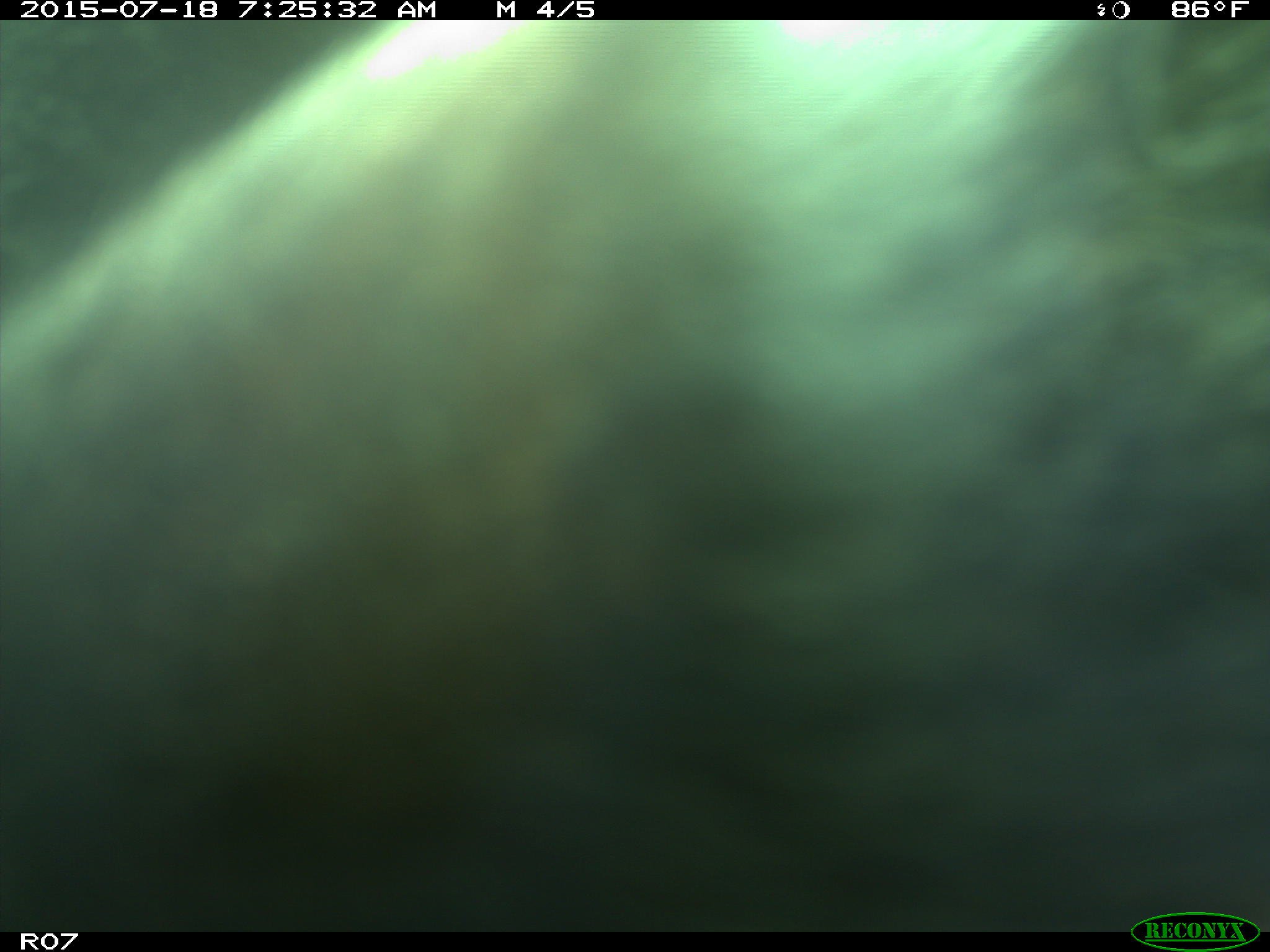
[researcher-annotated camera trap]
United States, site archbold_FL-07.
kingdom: Animalia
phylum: Chordata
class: Mammalia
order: Artiodactyla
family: Bovidae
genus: Bos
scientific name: Bos taurus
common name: domestic cow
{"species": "Bos taurus (domestic cow)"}